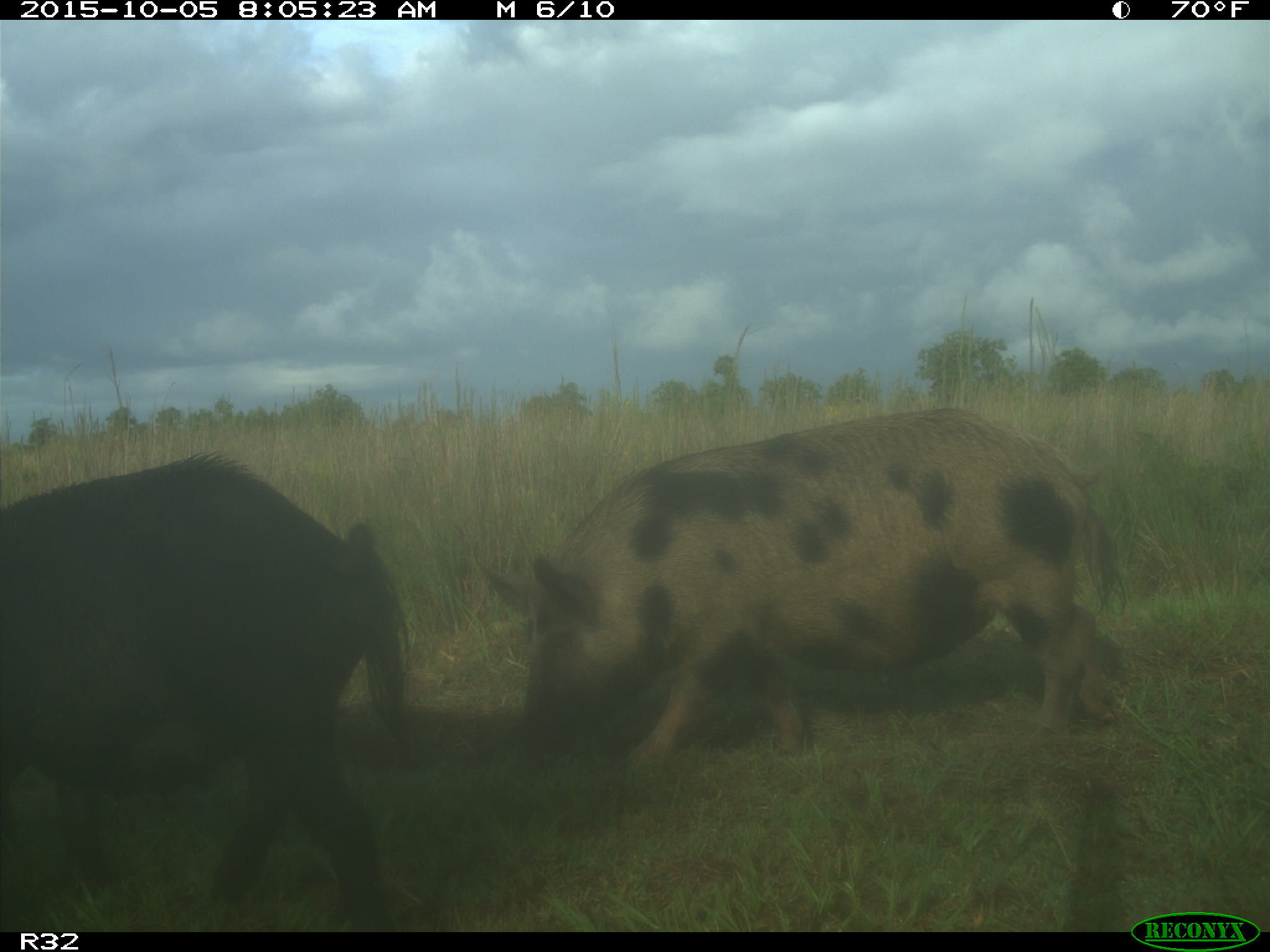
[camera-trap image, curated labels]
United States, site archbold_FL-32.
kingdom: Animalia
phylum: Chordata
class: Mammalia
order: Artiodactyla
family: Suidae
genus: Sus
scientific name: Sus scrofa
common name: wild boar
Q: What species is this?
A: Sus scrofa (wild boar).